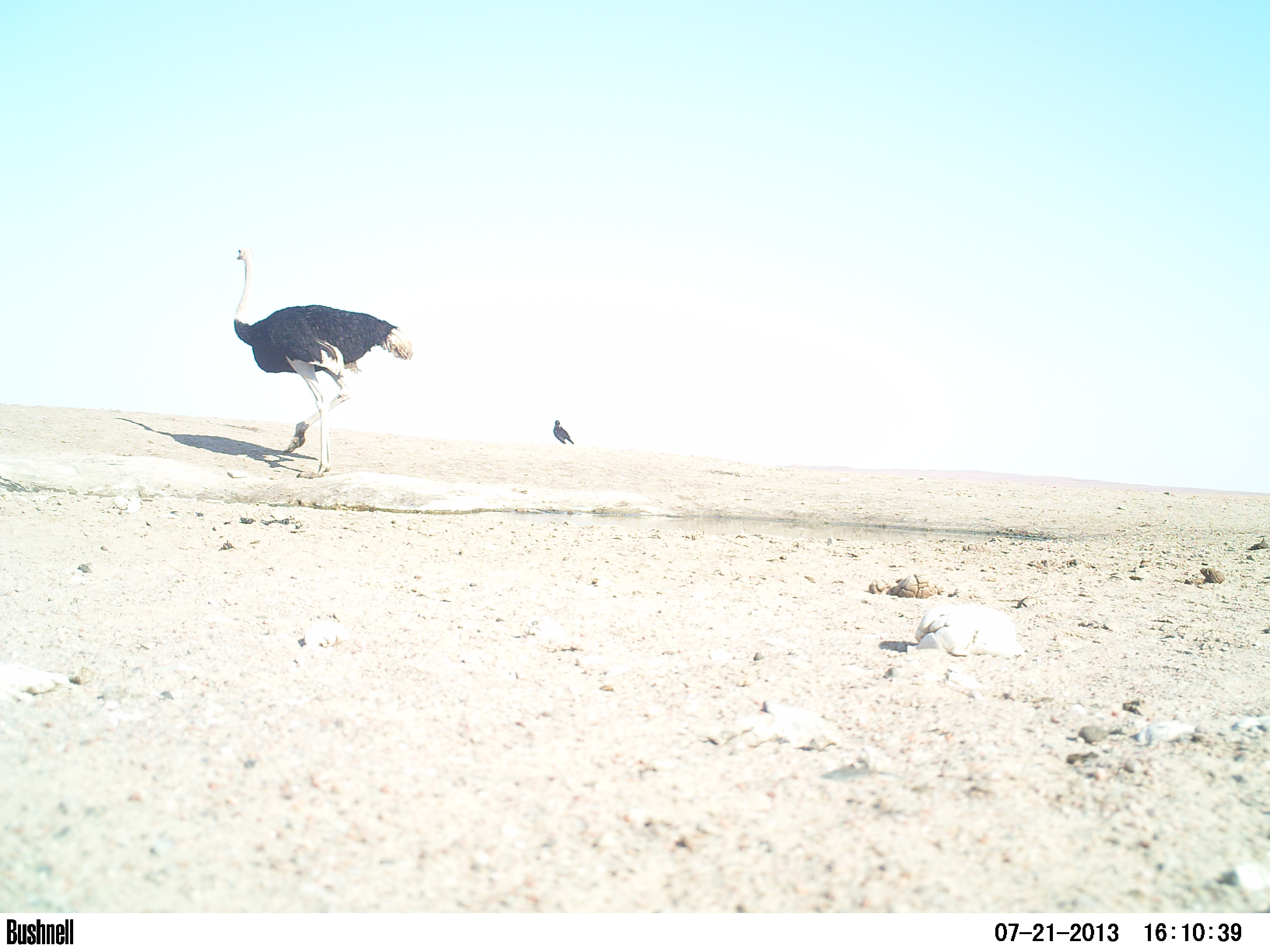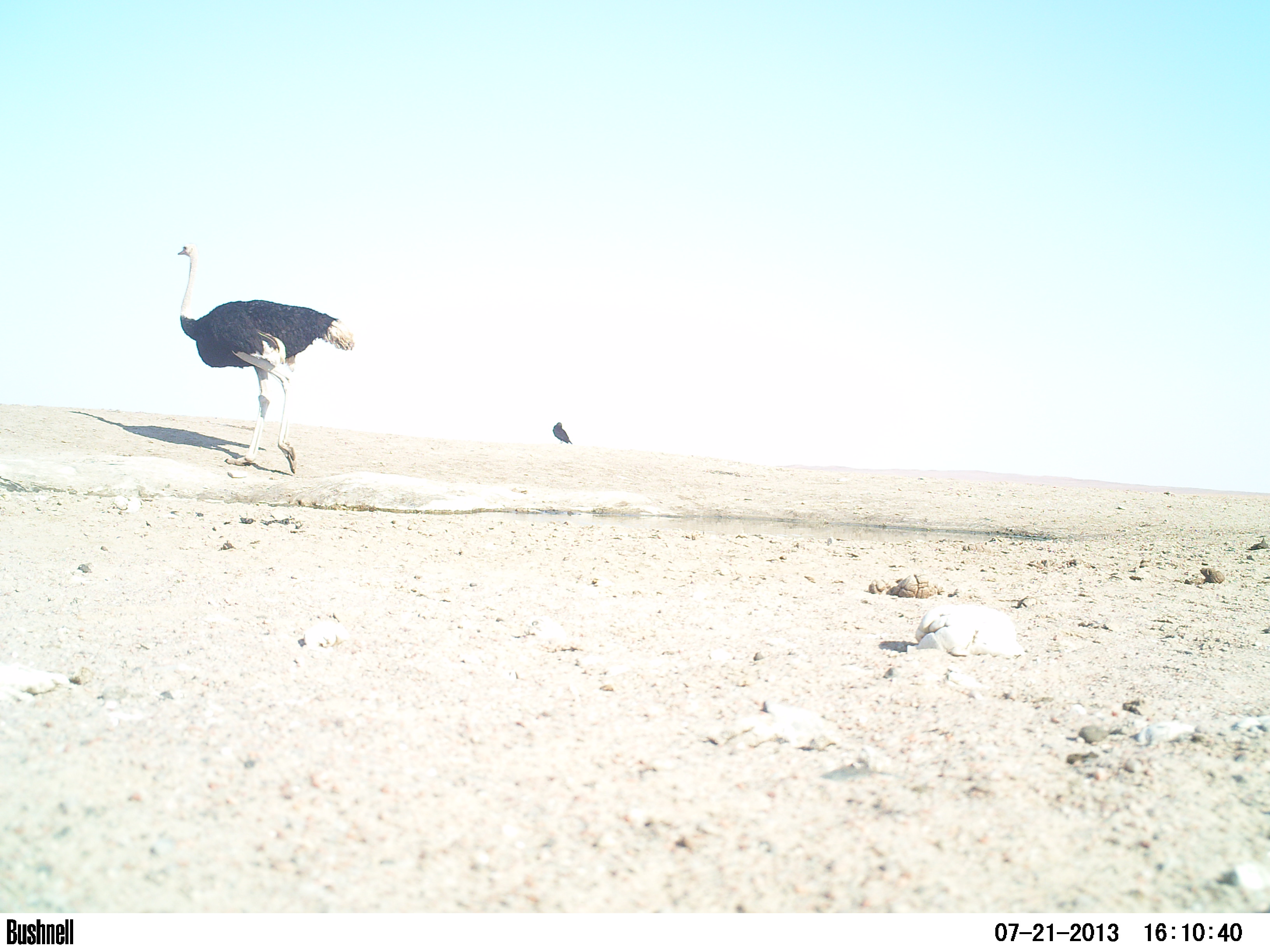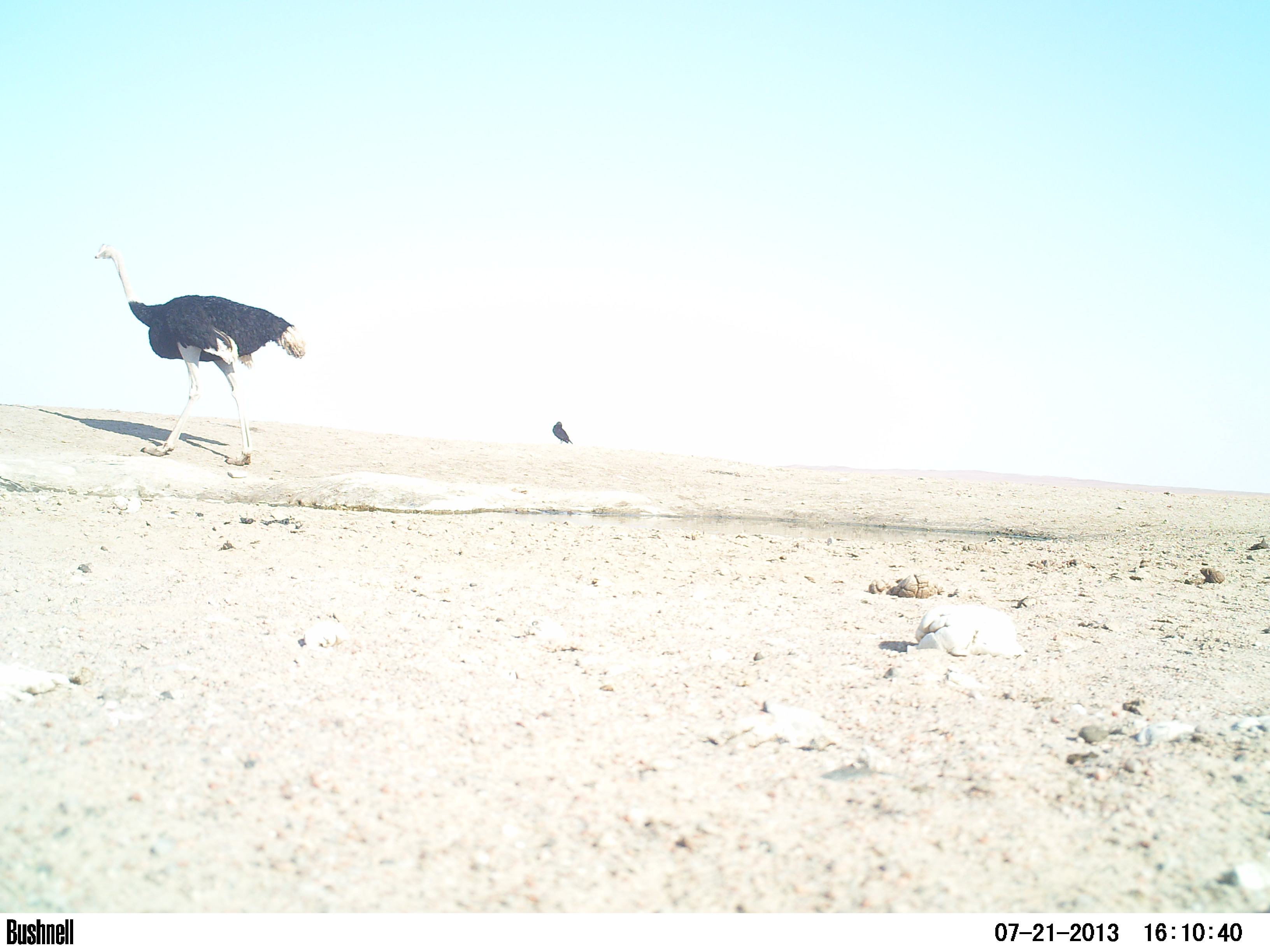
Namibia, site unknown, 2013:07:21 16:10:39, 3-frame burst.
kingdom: Animalia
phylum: Chordata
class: Aves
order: Struthioniformes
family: Struthionidae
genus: Struthio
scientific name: Struthio camelus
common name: common ostrich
Struthio camelus (common ostrich).